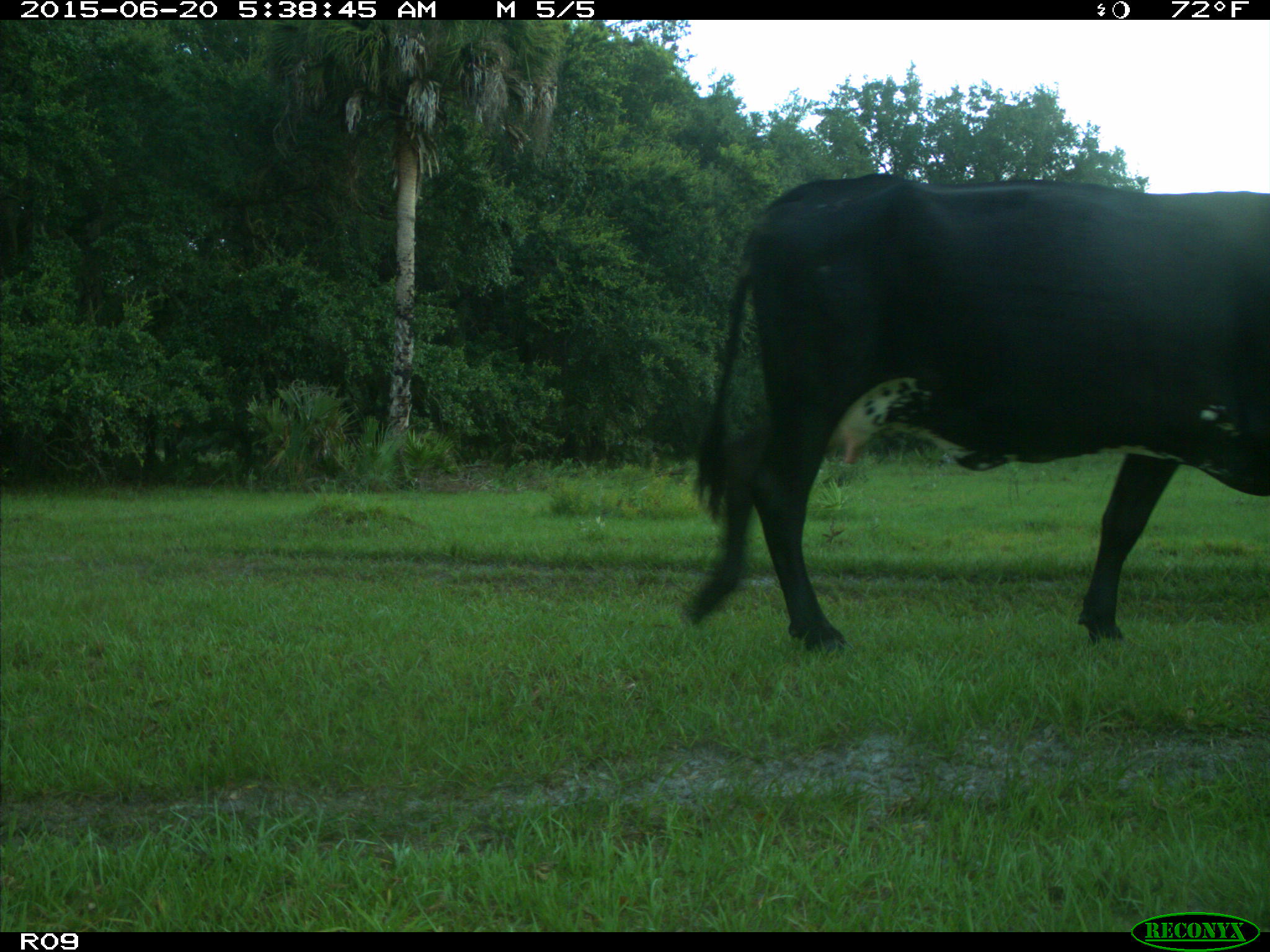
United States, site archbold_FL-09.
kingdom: Animalia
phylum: Chordata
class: Mammalia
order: Artiodactyla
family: Bovidae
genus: Bos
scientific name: Bos taurus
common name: domestic cow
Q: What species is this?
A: Bos taurus (domestic cow).